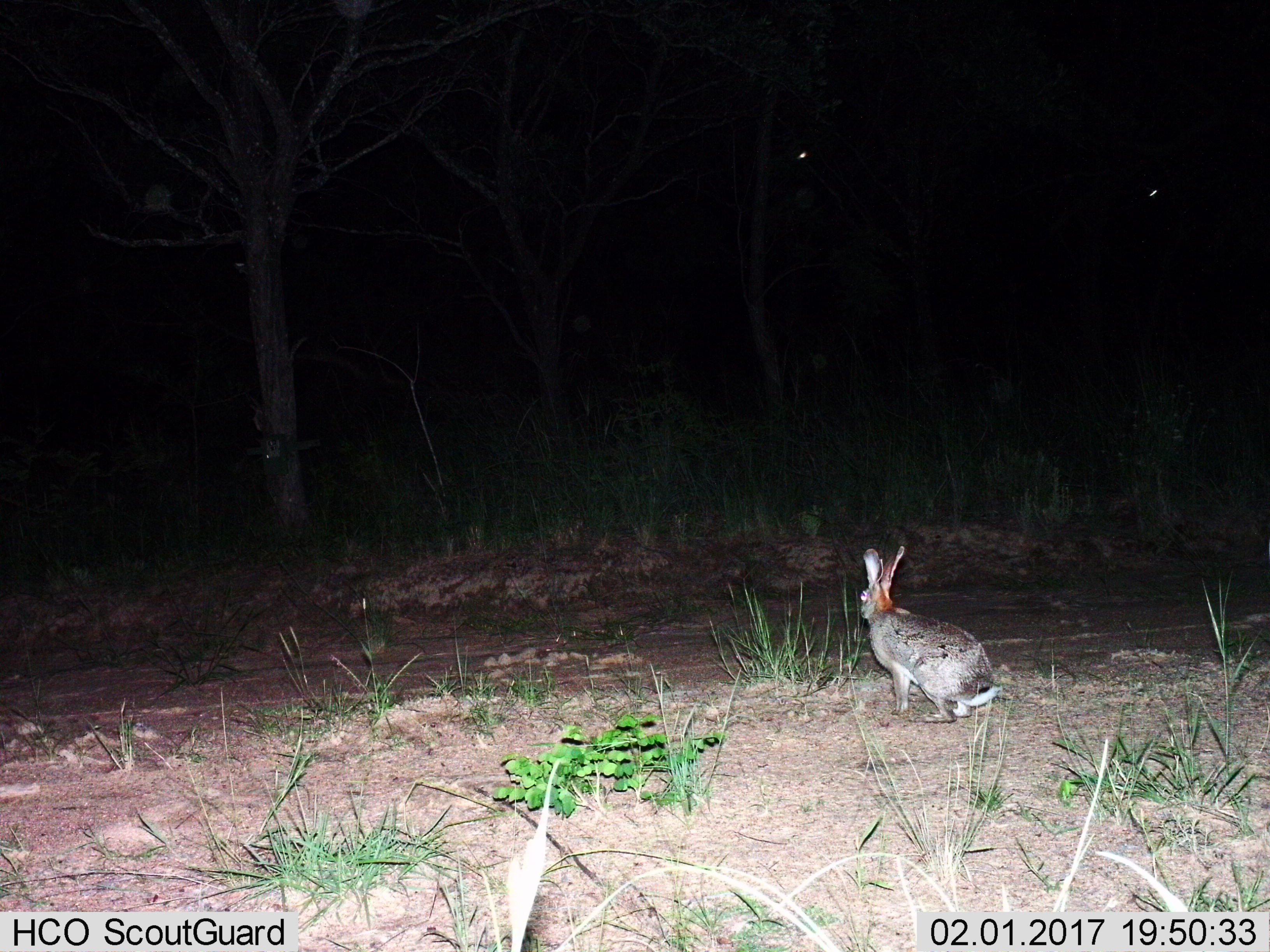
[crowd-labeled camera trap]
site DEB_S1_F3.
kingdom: Animalia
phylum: Chordata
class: Mammalia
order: Lagomorpha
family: Leporidae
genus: Lepus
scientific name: Lepus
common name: hare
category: hareunknown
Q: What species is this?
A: Hareunknown (hare) (Lepus).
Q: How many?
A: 1.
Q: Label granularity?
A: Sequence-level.